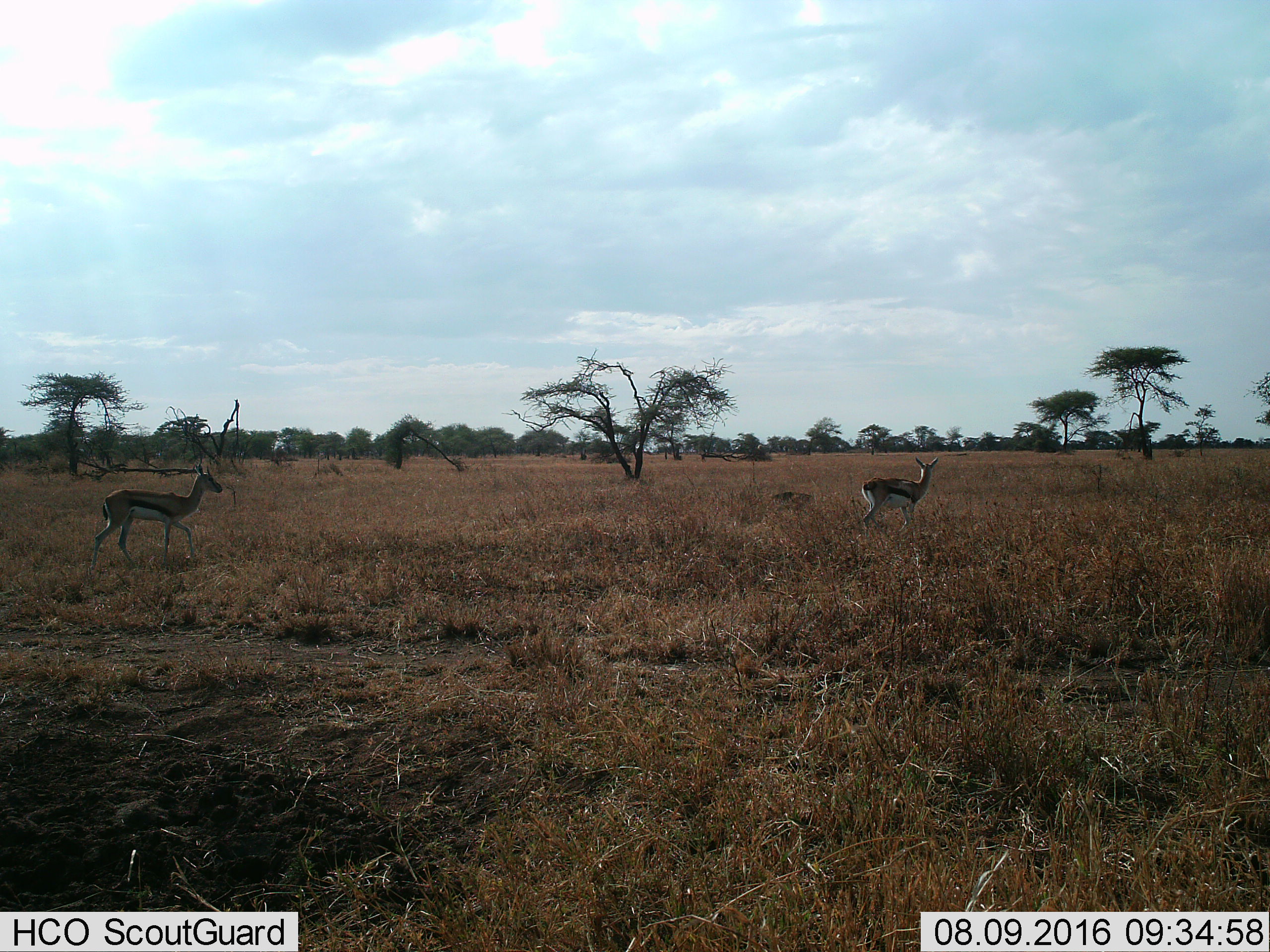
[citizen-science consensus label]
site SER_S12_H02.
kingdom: Animalia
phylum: Chordata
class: Mammalia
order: Artiodactyla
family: Bovidae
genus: Eudorcas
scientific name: Eudorcas thomsonii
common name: thomson's gazelle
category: gazellethomsons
Gazellethomsons (thomson's gazelle) (Eudorcas thomsonii), count 2. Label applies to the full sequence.